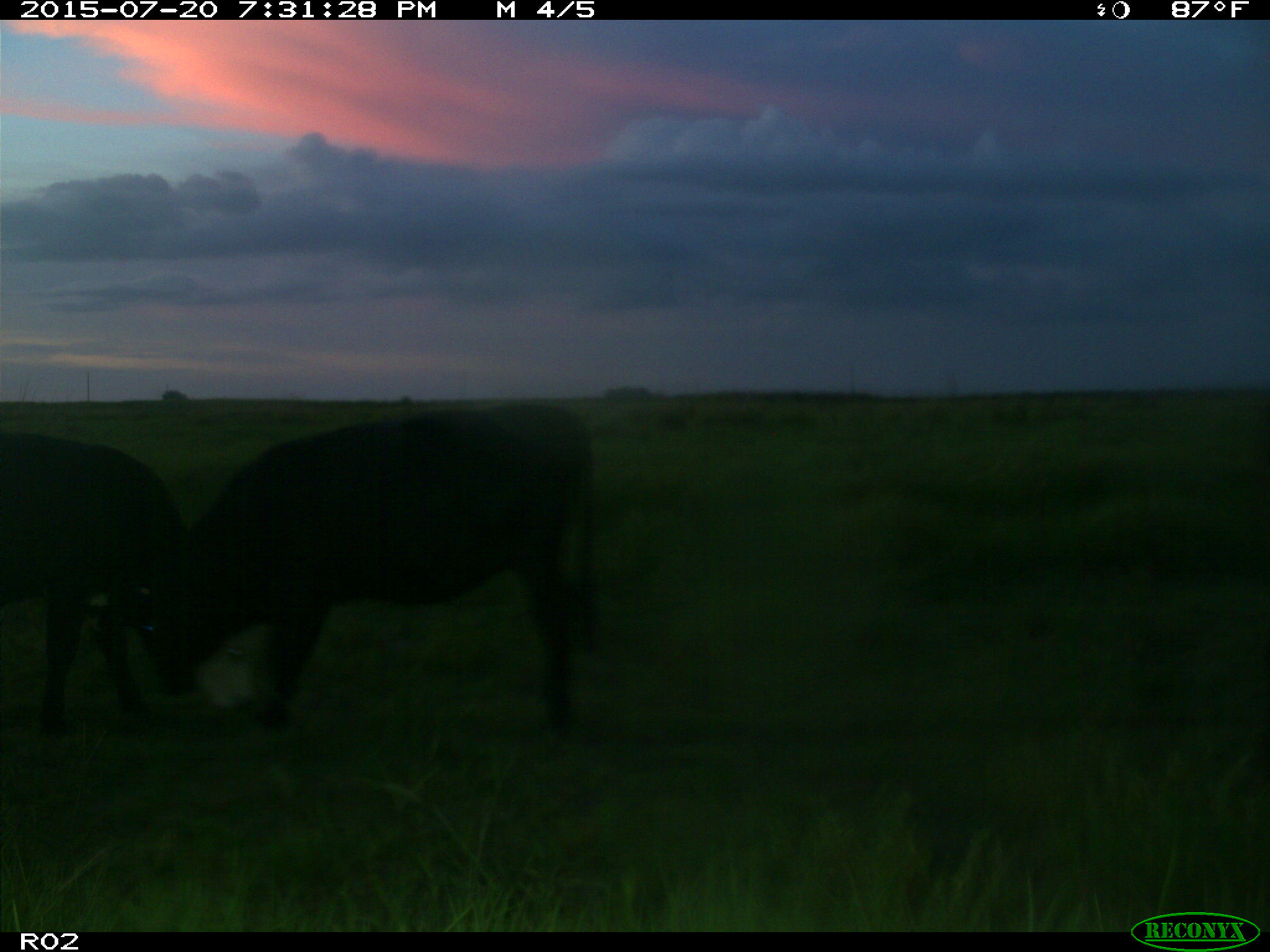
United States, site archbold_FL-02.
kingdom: Animalia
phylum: Chordata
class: Mammalia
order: Artiodactyla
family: Bovidae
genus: Bos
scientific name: Bos taurus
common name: domestic cow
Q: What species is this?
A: Bos taurus (domestic cow).